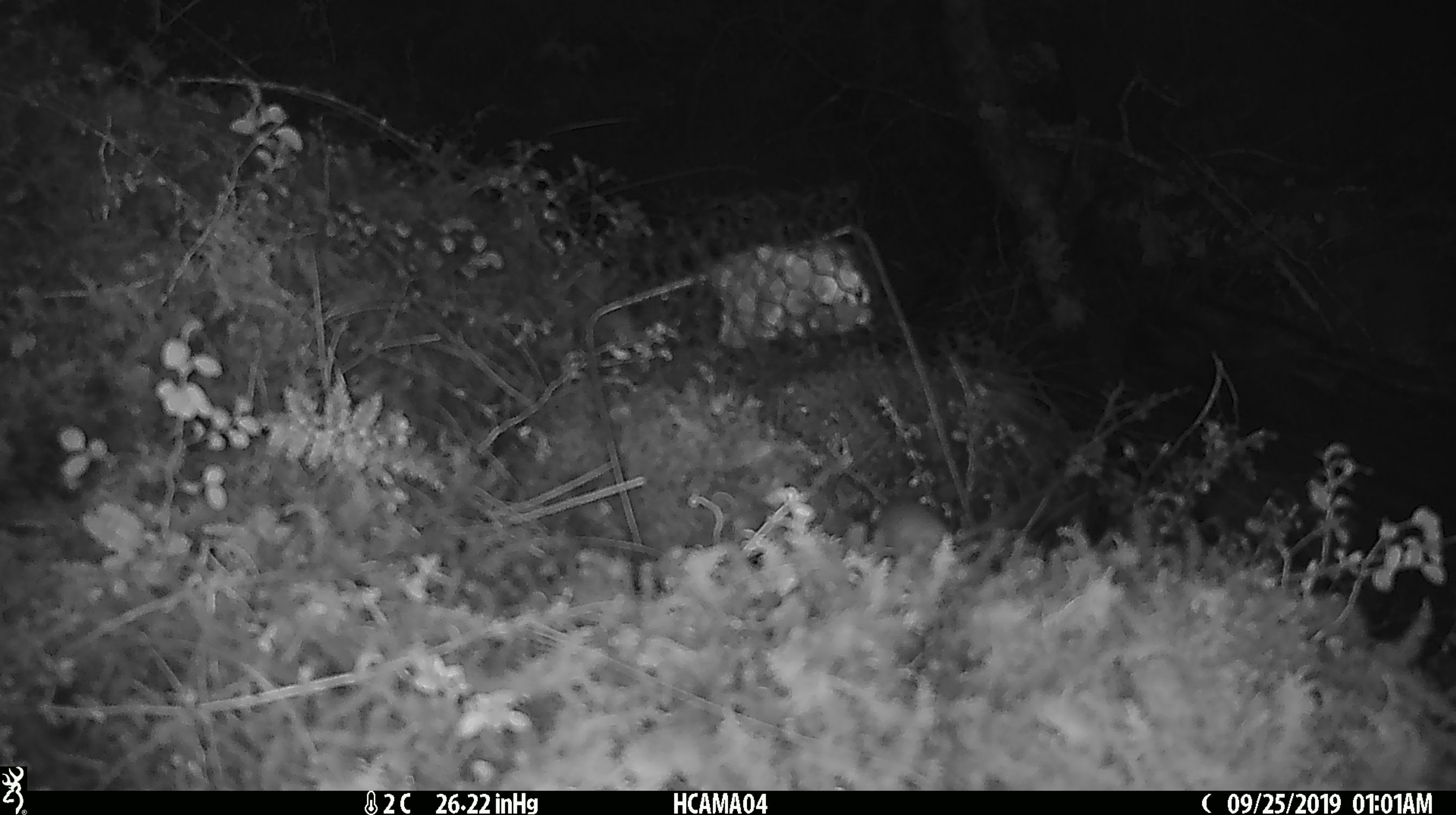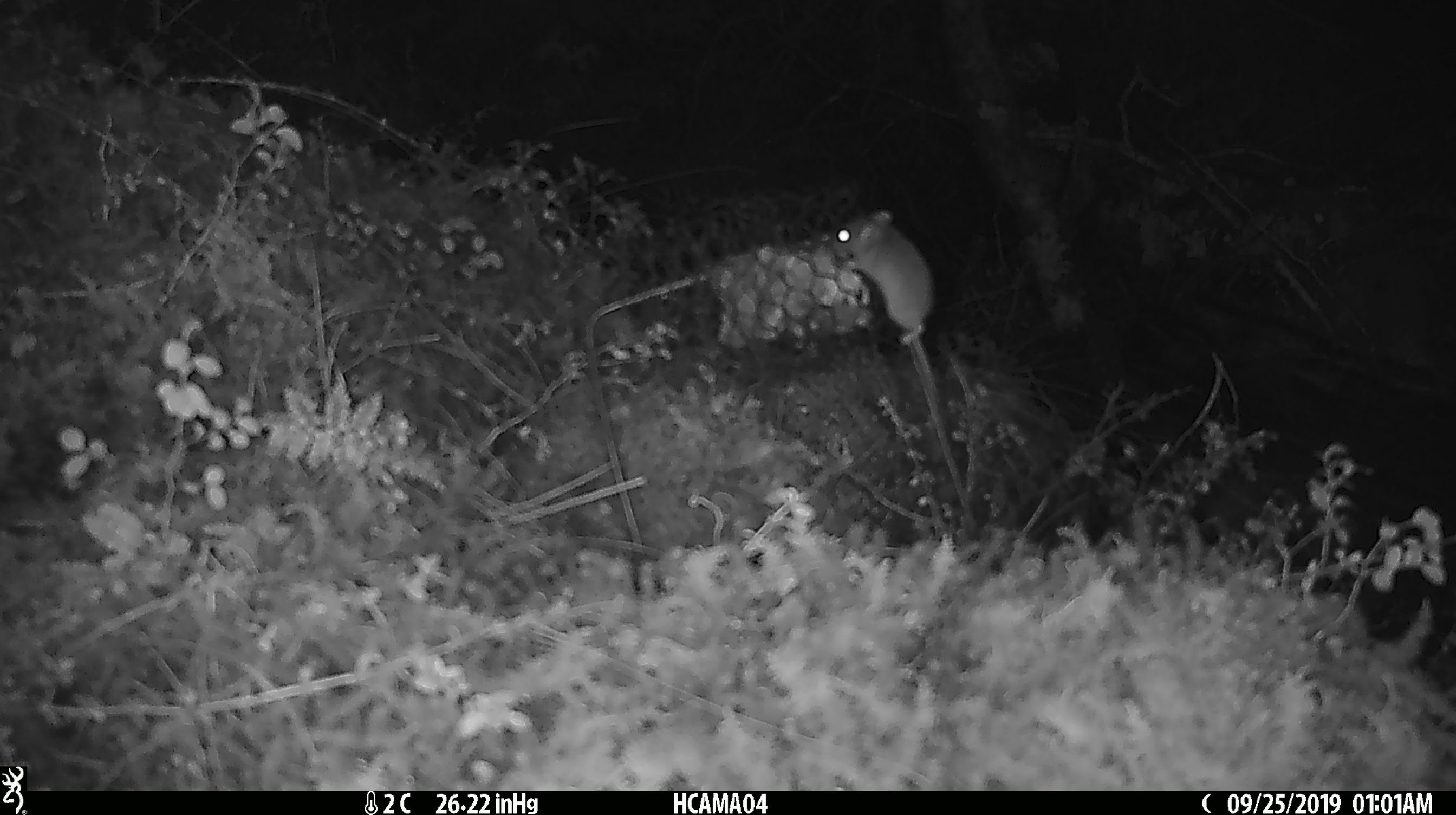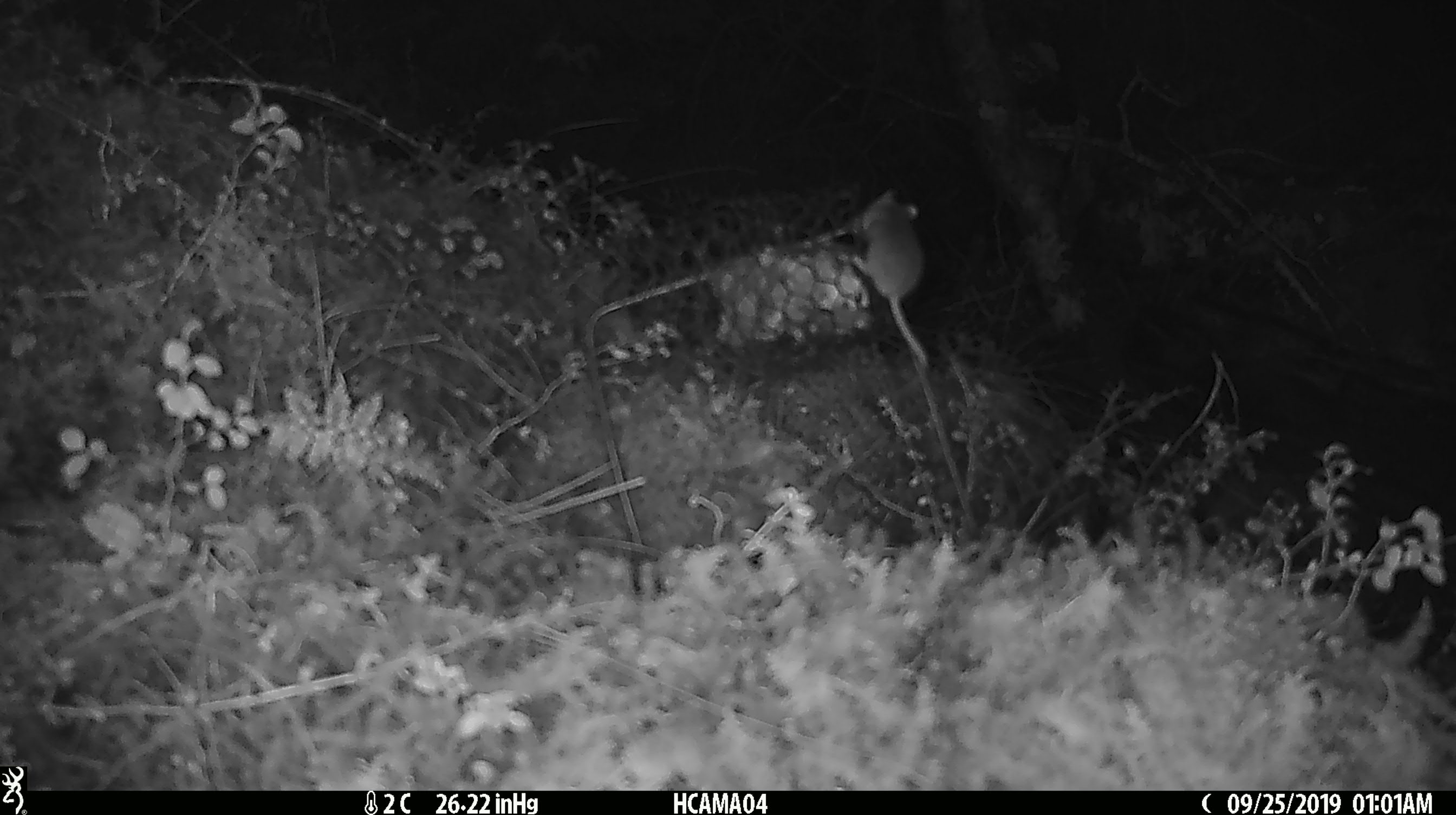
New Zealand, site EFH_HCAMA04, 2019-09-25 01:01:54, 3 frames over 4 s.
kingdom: Animalia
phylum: Chordata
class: Mammalia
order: Rodentia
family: Muridae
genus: Mus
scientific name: Mus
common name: mouse